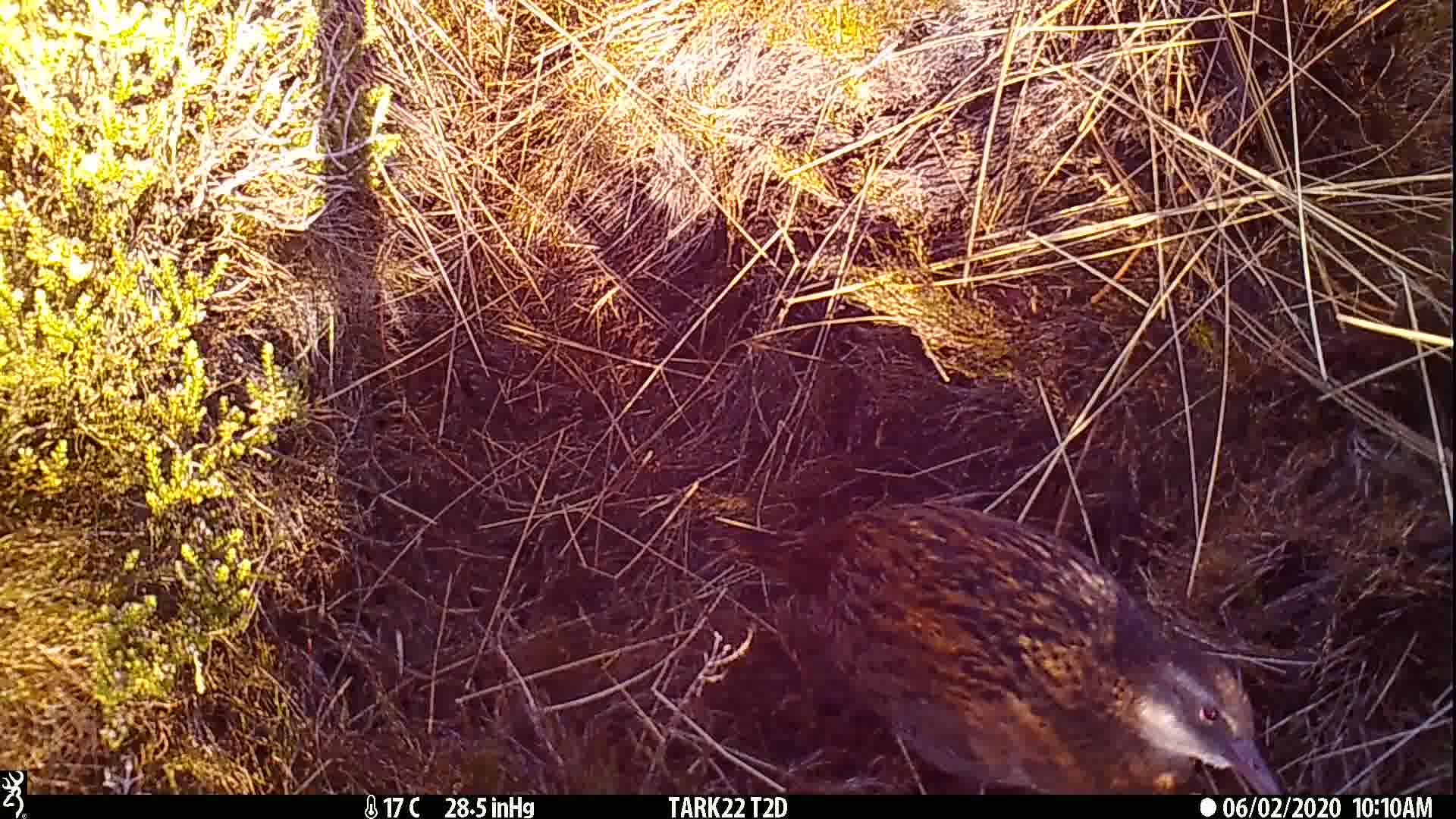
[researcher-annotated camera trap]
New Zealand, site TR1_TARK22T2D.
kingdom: Animalia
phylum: Chordata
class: Aves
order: Gruiformes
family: Rallidae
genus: Gallirallus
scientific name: Gallirallus australis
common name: weka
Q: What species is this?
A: Weka (Gallirallus australis).